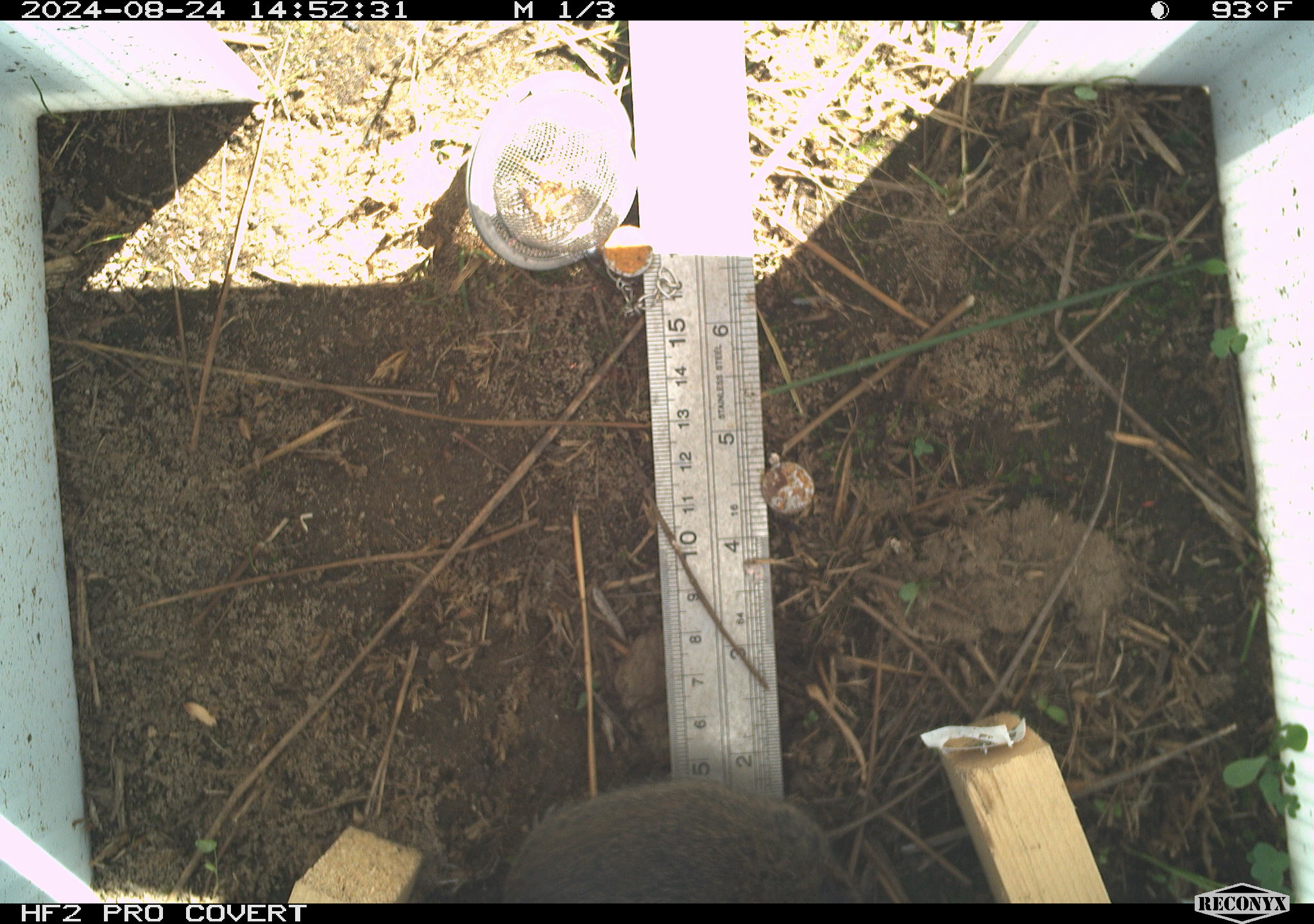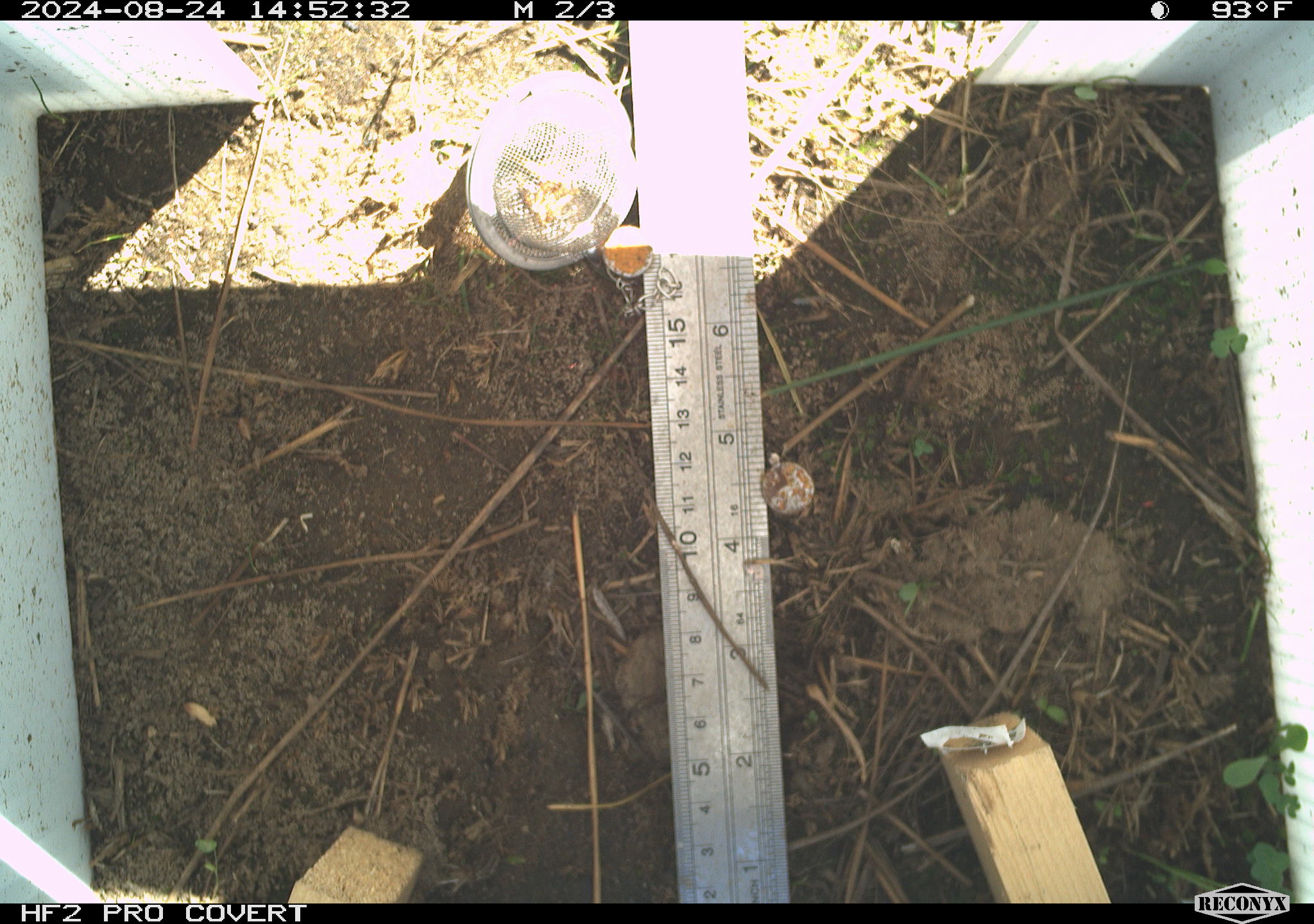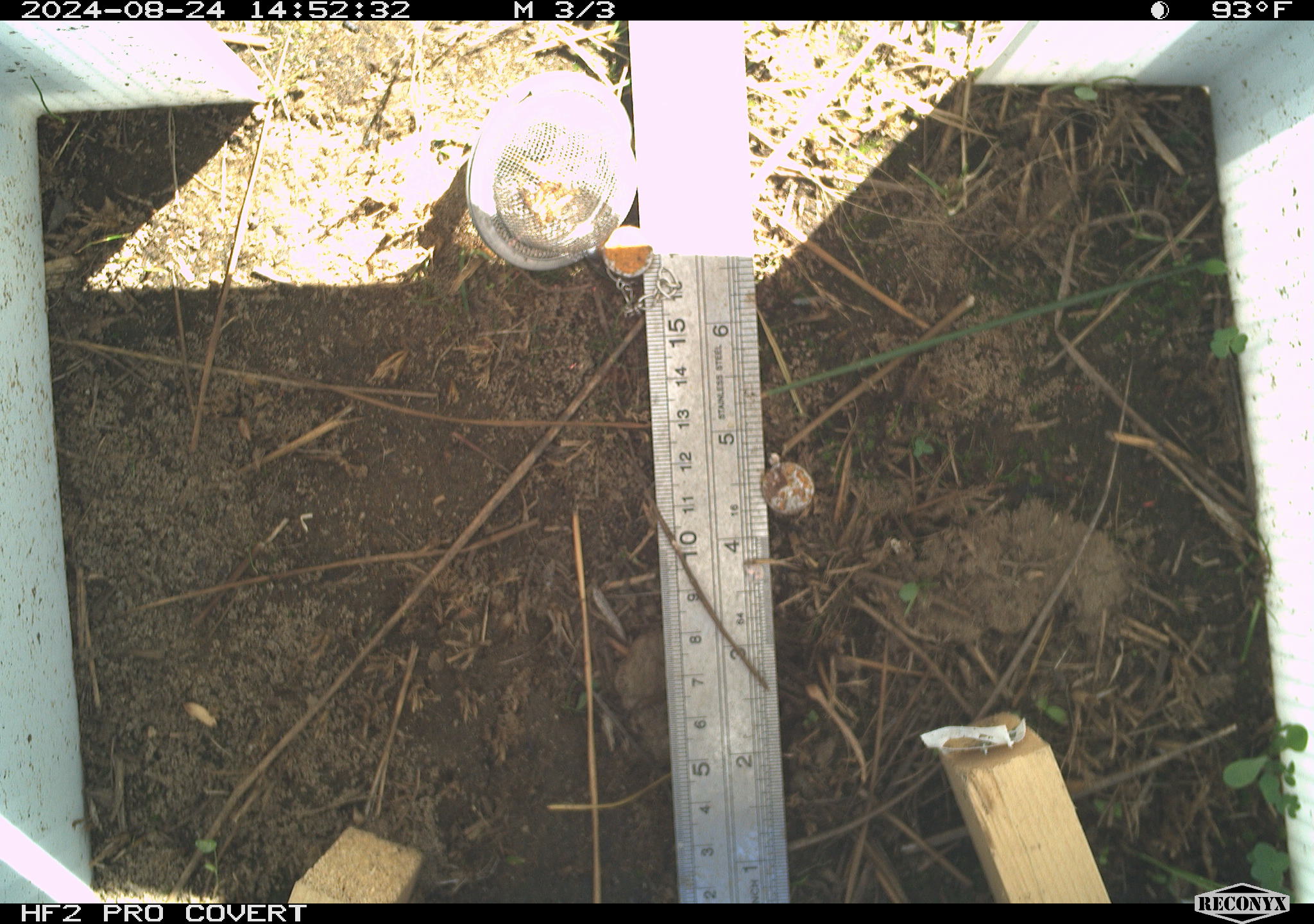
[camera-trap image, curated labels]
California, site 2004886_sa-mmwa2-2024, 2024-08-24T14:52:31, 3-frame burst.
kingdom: Animalia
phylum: Chordata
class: Mammalia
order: Rodentia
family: Cricetidae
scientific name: Arvicolinae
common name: voles, lemmings, and muskrats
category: arvicolinae subfamily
Arvicolinae subfamily (voles, lemmings, and muskrats) (Arvicolinae).